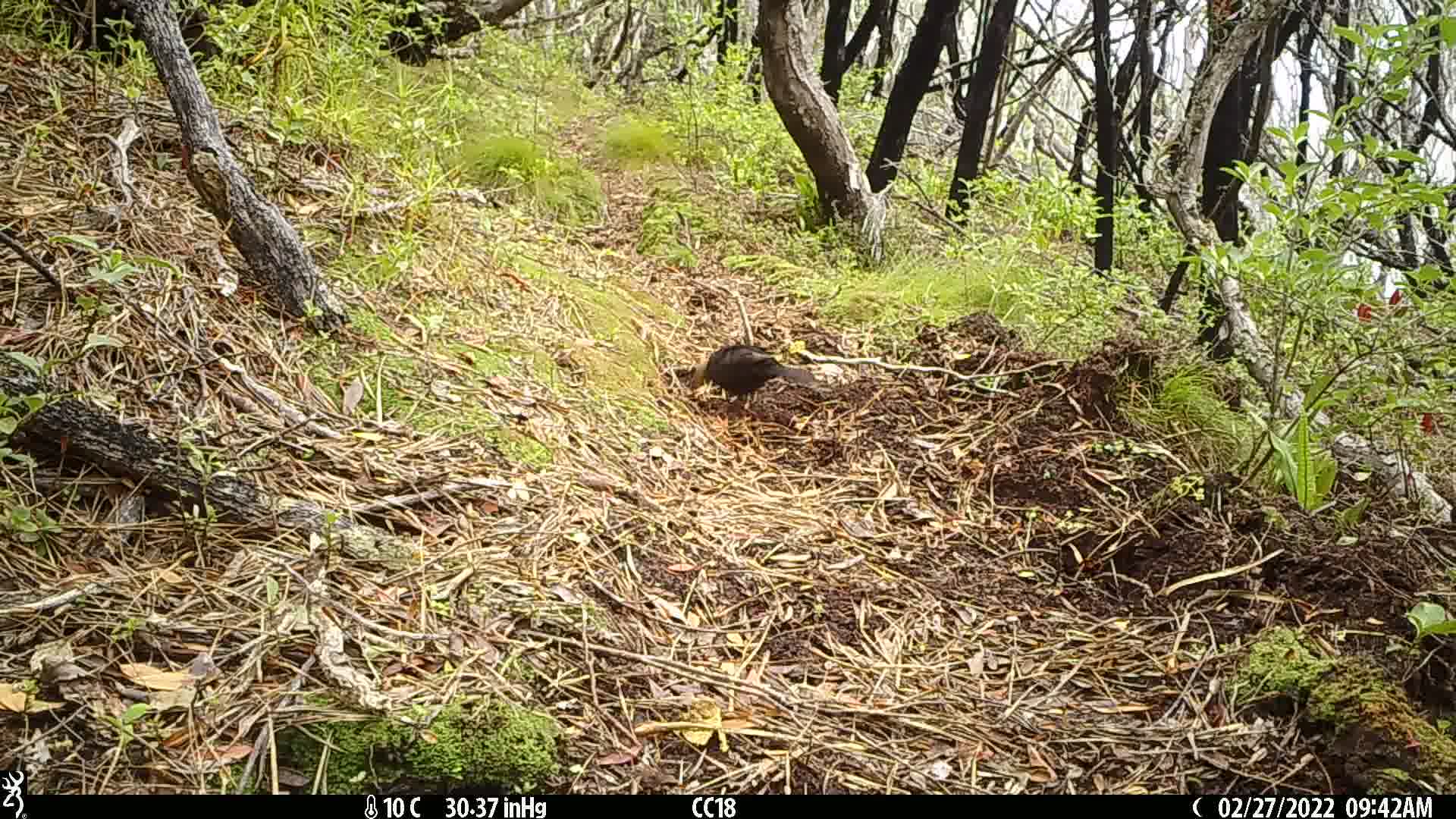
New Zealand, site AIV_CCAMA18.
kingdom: Animalia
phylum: Chordata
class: Aves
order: Passeriformes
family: Turdidae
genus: Turdus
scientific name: Turdus merula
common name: eurasian blackbird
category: blackbird